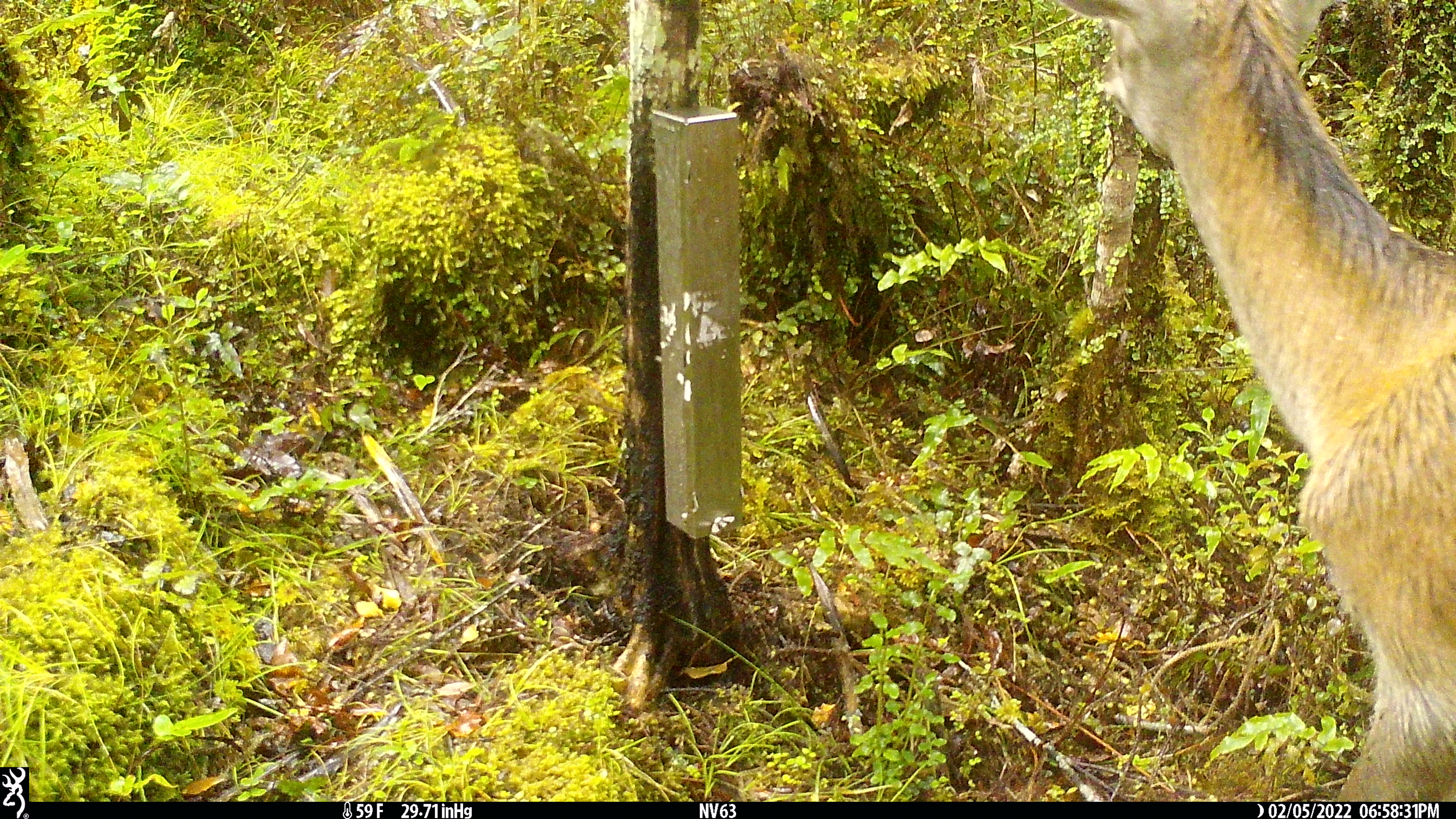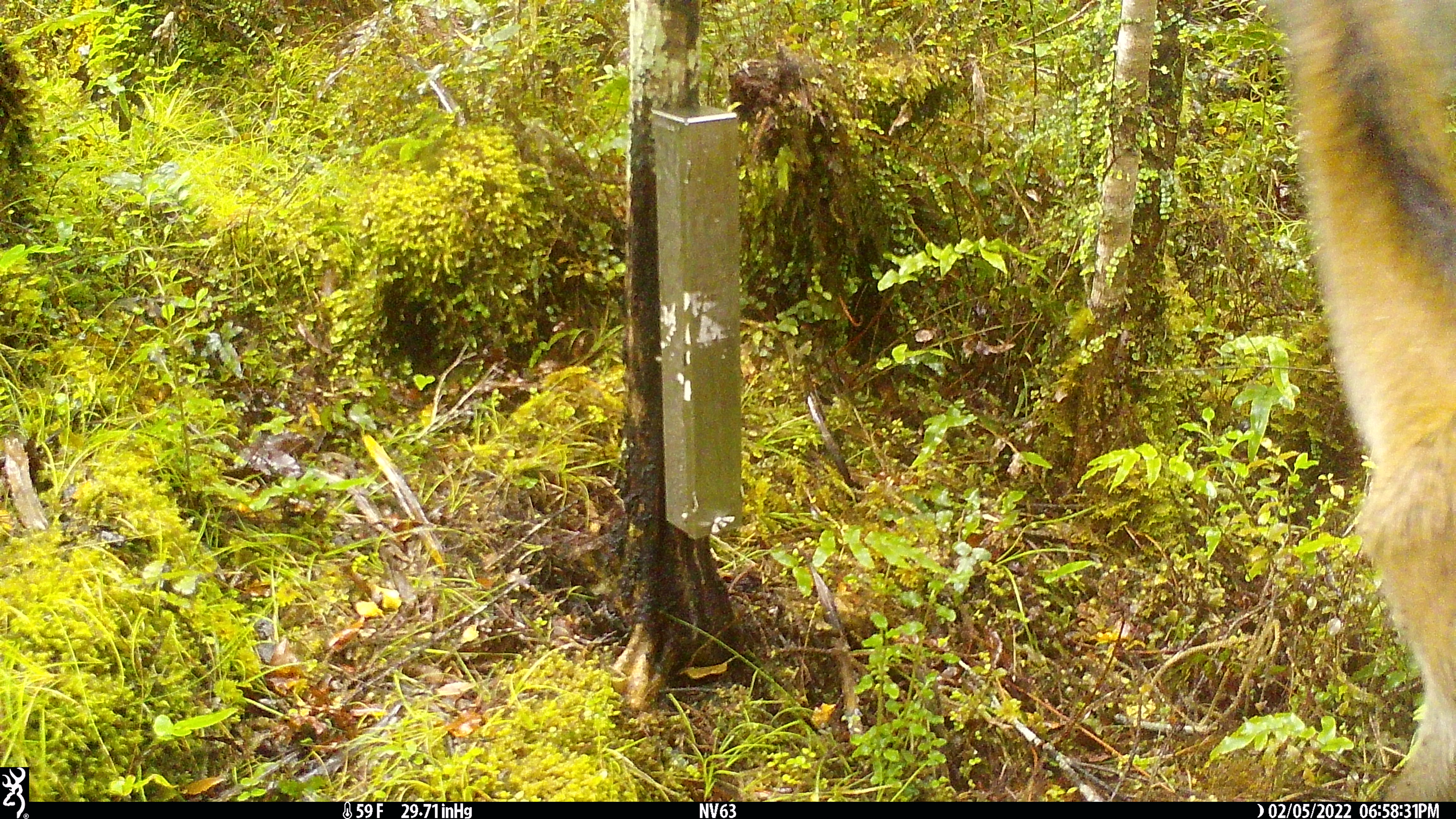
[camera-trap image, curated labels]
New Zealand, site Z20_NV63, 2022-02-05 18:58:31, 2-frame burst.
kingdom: Animalia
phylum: Chordata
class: Mammalia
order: Artiodactyla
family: Cervidae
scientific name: Cervidae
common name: deer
Deer (Cervidae).